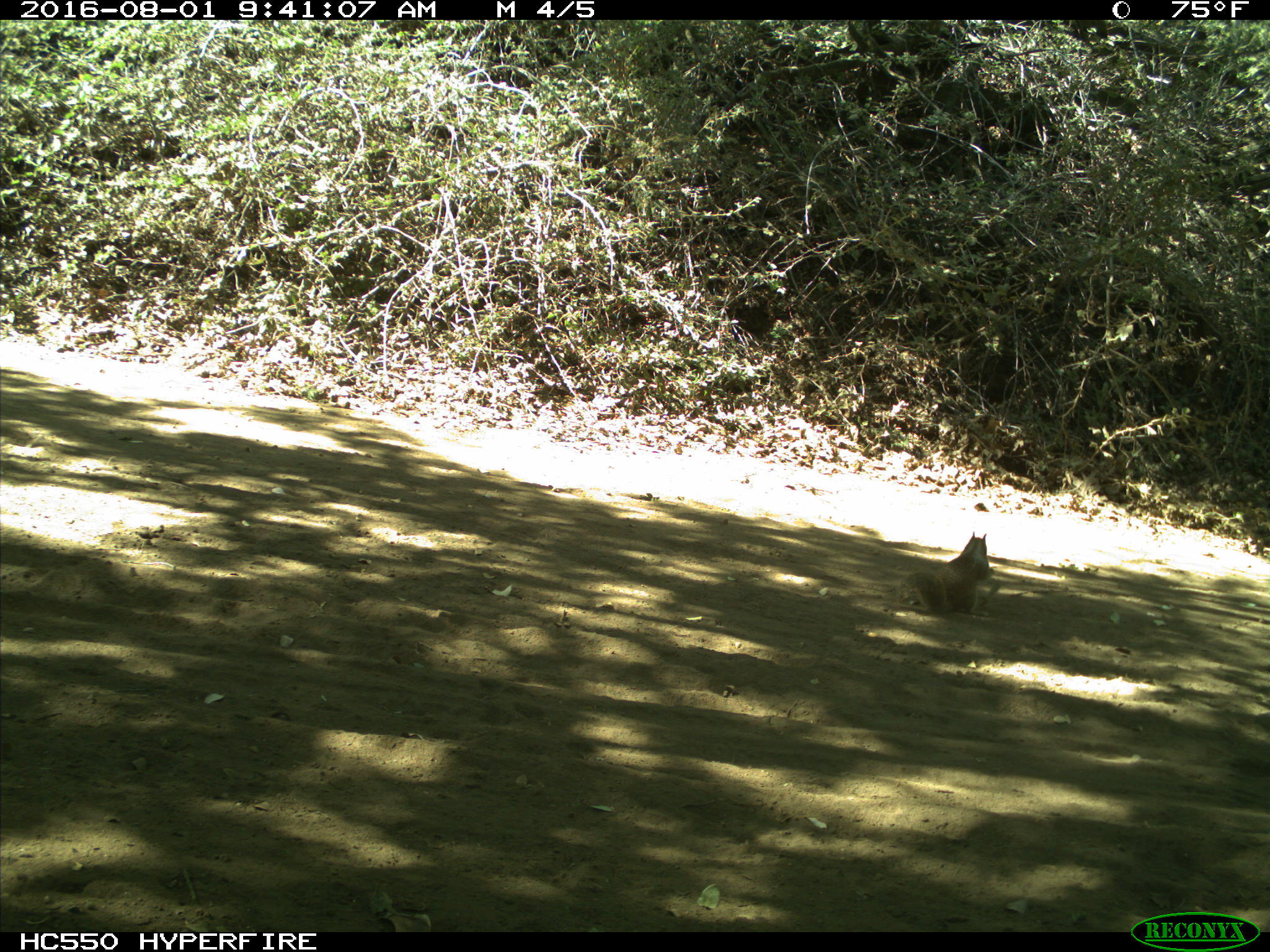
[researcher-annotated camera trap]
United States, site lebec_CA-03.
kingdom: Animalia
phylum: Chordata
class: Mammalia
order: Rodentia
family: Sciuridae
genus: Otospermophilus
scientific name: Otospermophilus beecheyi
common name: california ground squirrel